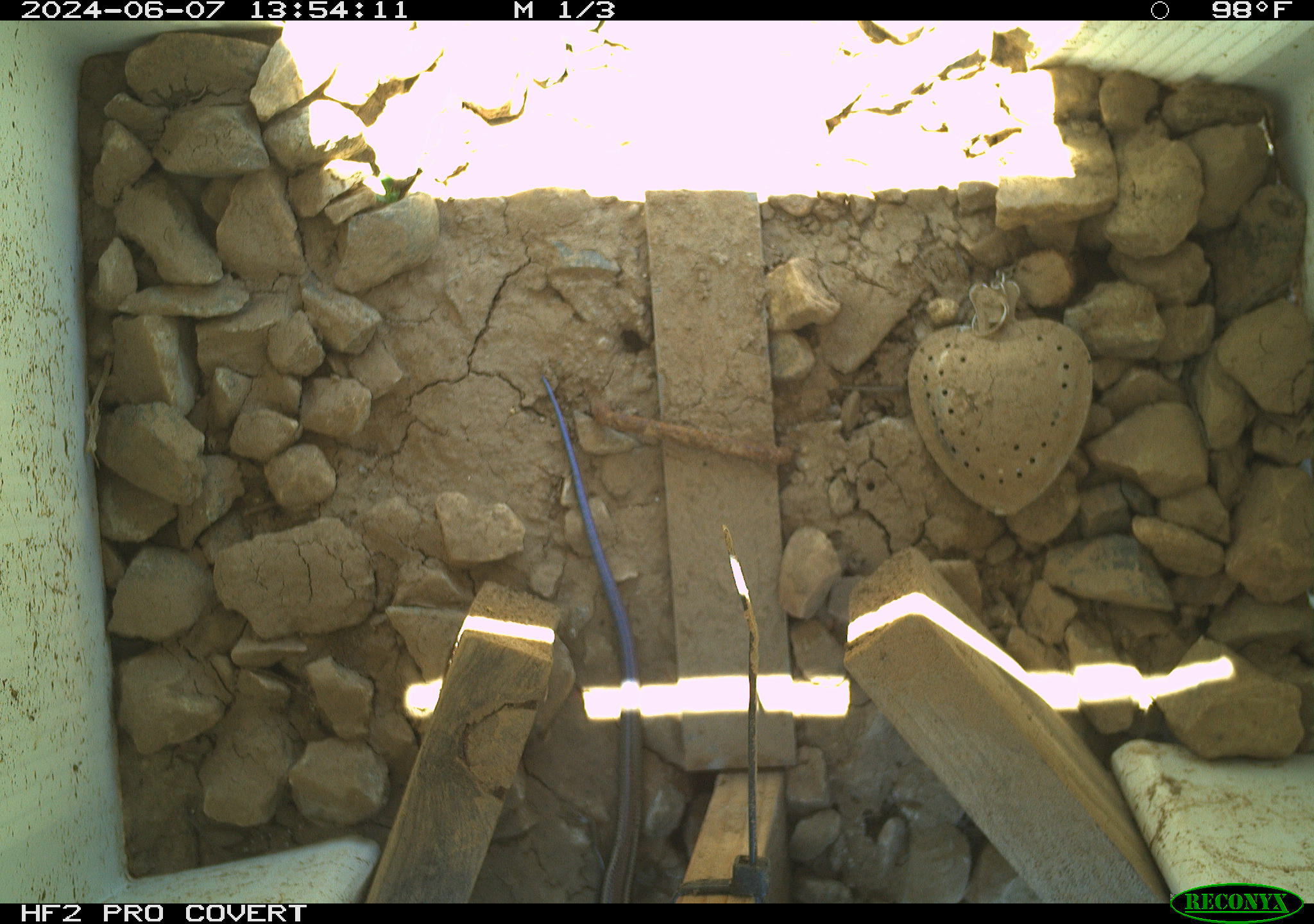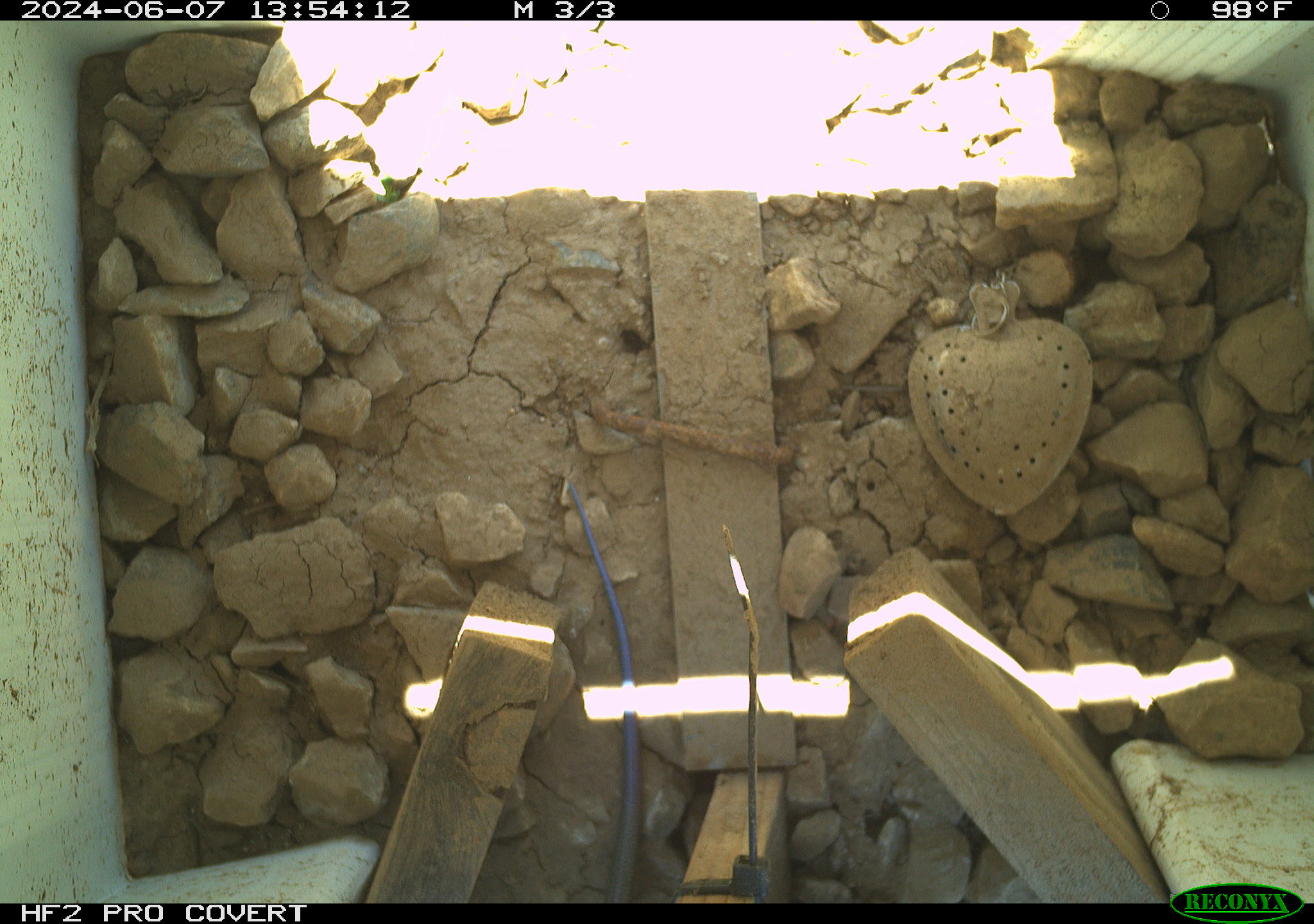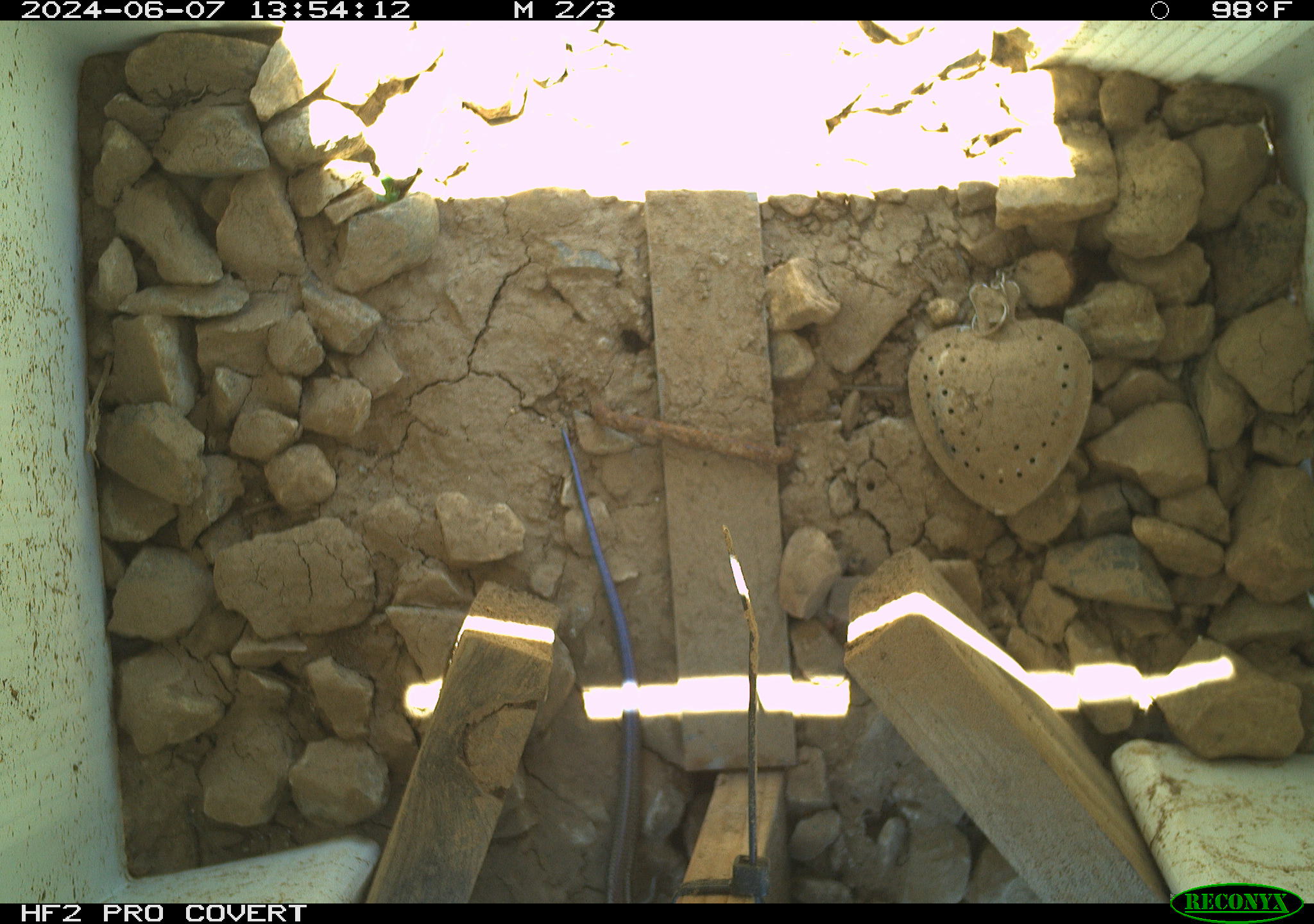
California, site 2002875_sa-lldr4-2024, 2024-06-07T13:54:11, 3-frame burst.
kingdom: Animalia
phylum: Chordata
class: Reptilia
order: Squamata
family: Scincidae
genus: Plestiodon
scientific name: Plestiodon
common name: blue-tailed skinks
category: plestiodon species